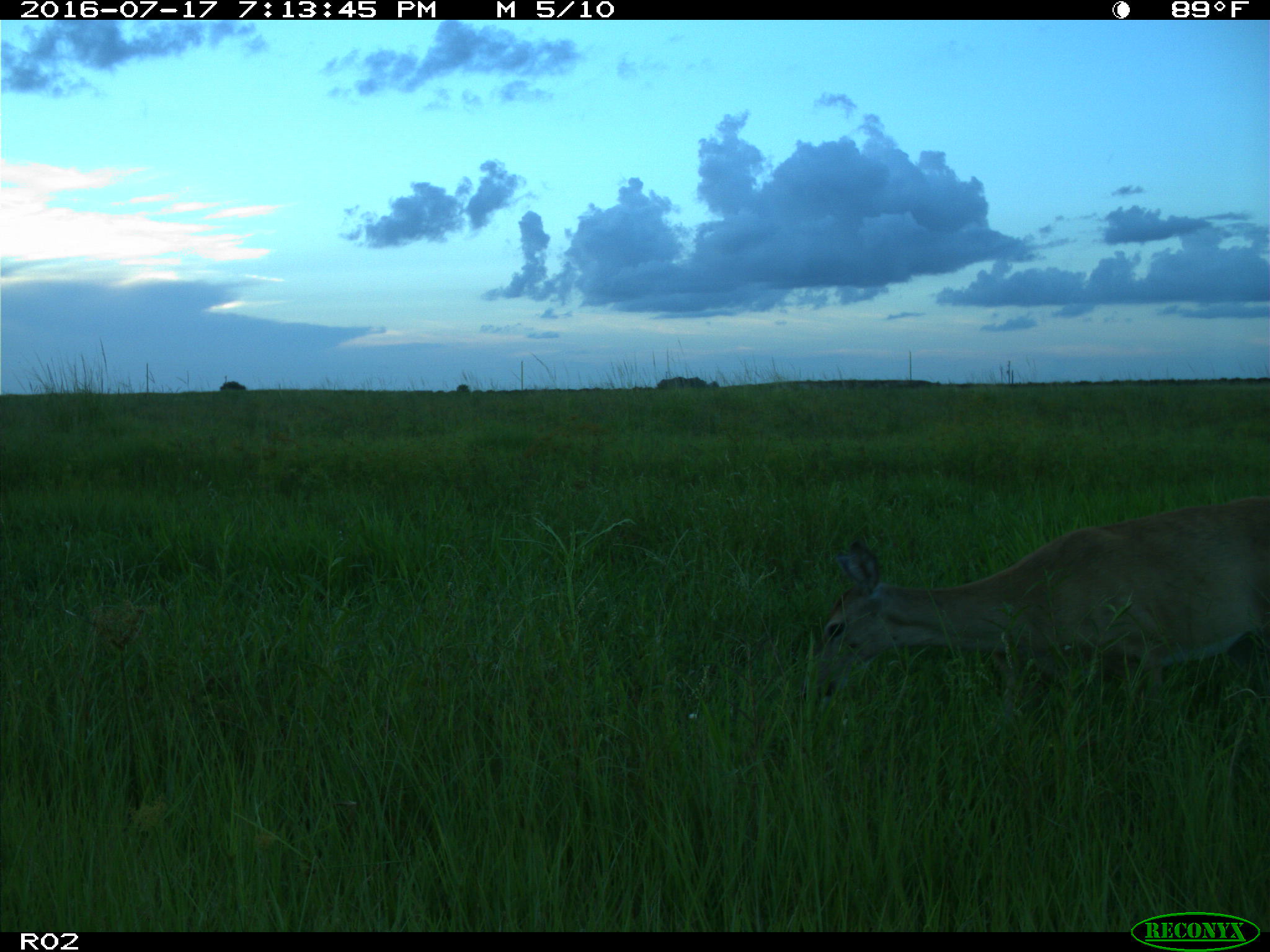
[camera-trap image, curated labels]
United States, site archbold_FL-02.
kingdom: Animalia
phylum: Chordata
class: Mammalia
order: Artiodactyla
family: Cervidae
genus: Odocoileus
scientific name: Odocoileus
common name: deer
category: unidentified deer